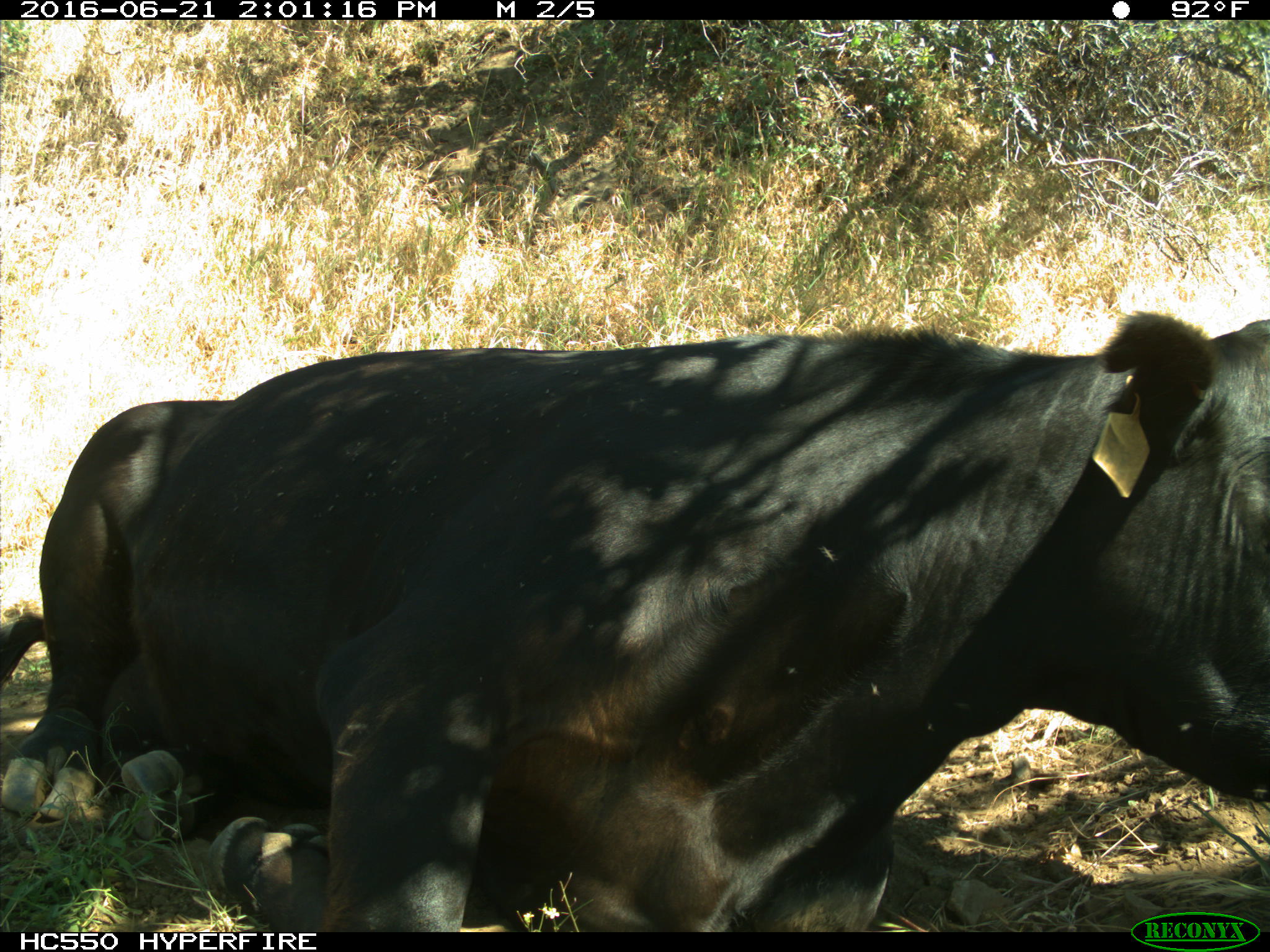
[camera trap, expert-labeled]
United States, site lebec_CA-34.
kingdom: Animalia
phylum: Chordata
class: Mammalia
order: Artiodactyla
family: Bovidae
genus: Bos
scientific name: Bos taurus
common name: domestic cow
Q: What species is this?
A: Bos taurus (domestic cow).